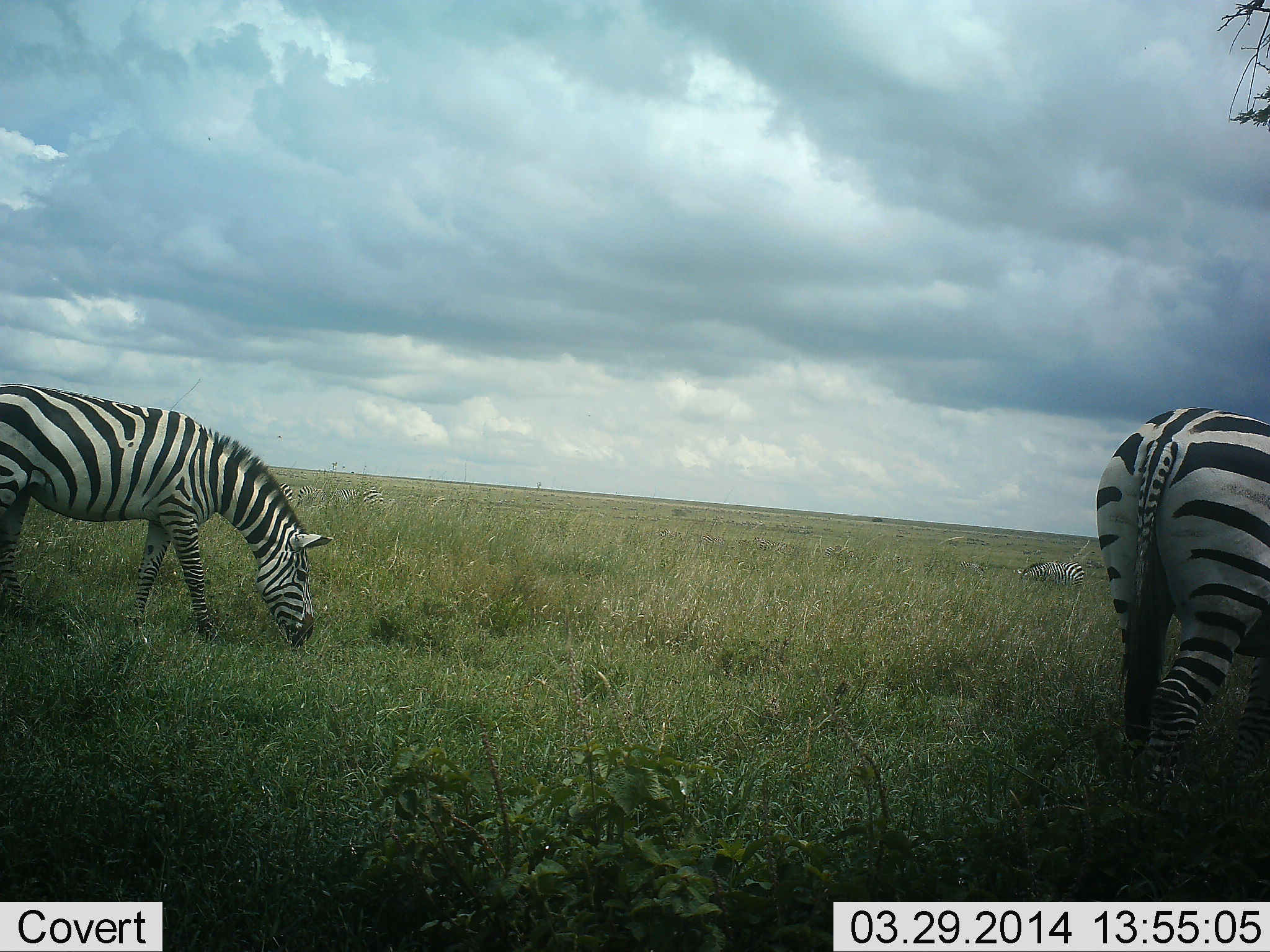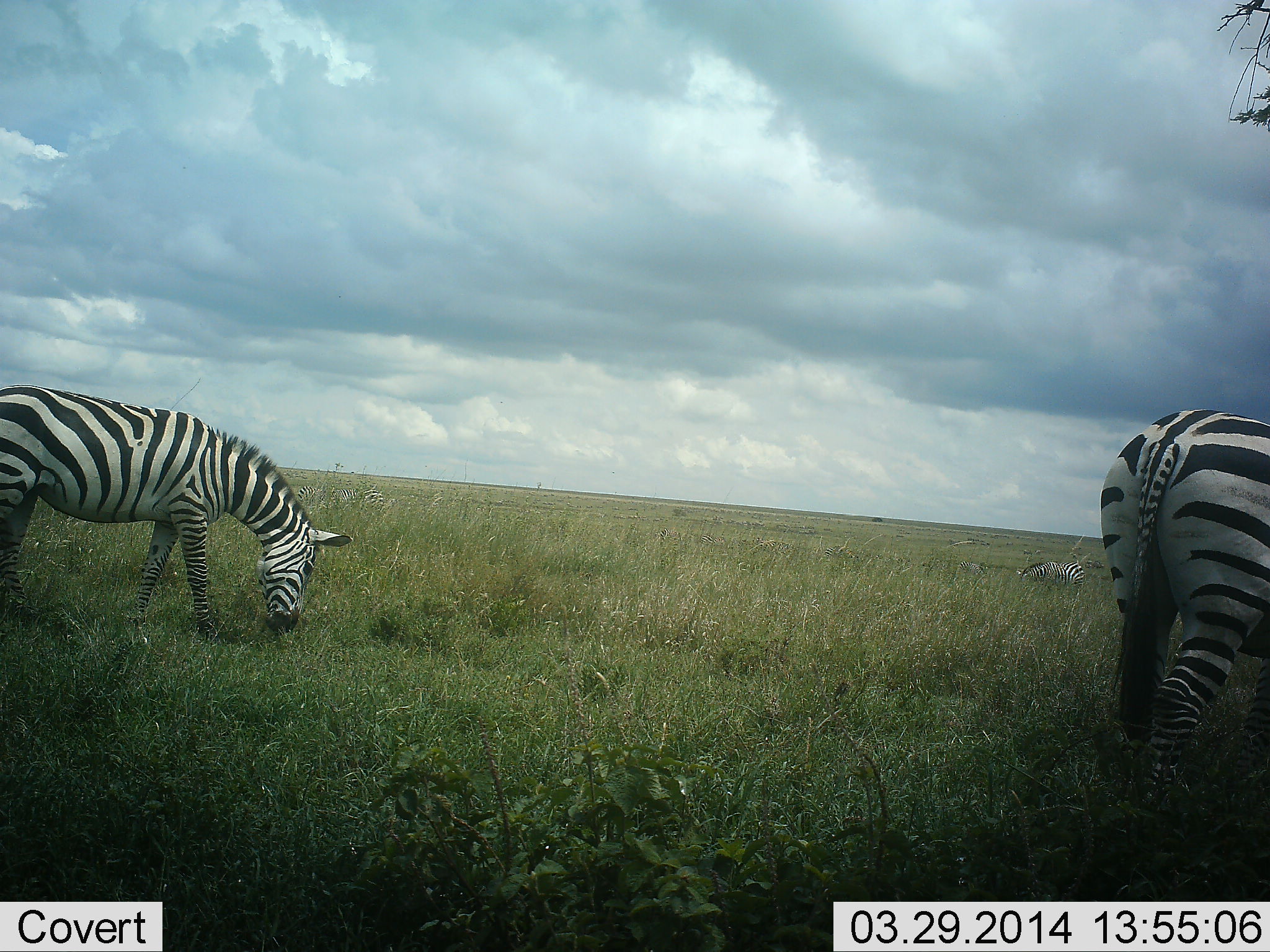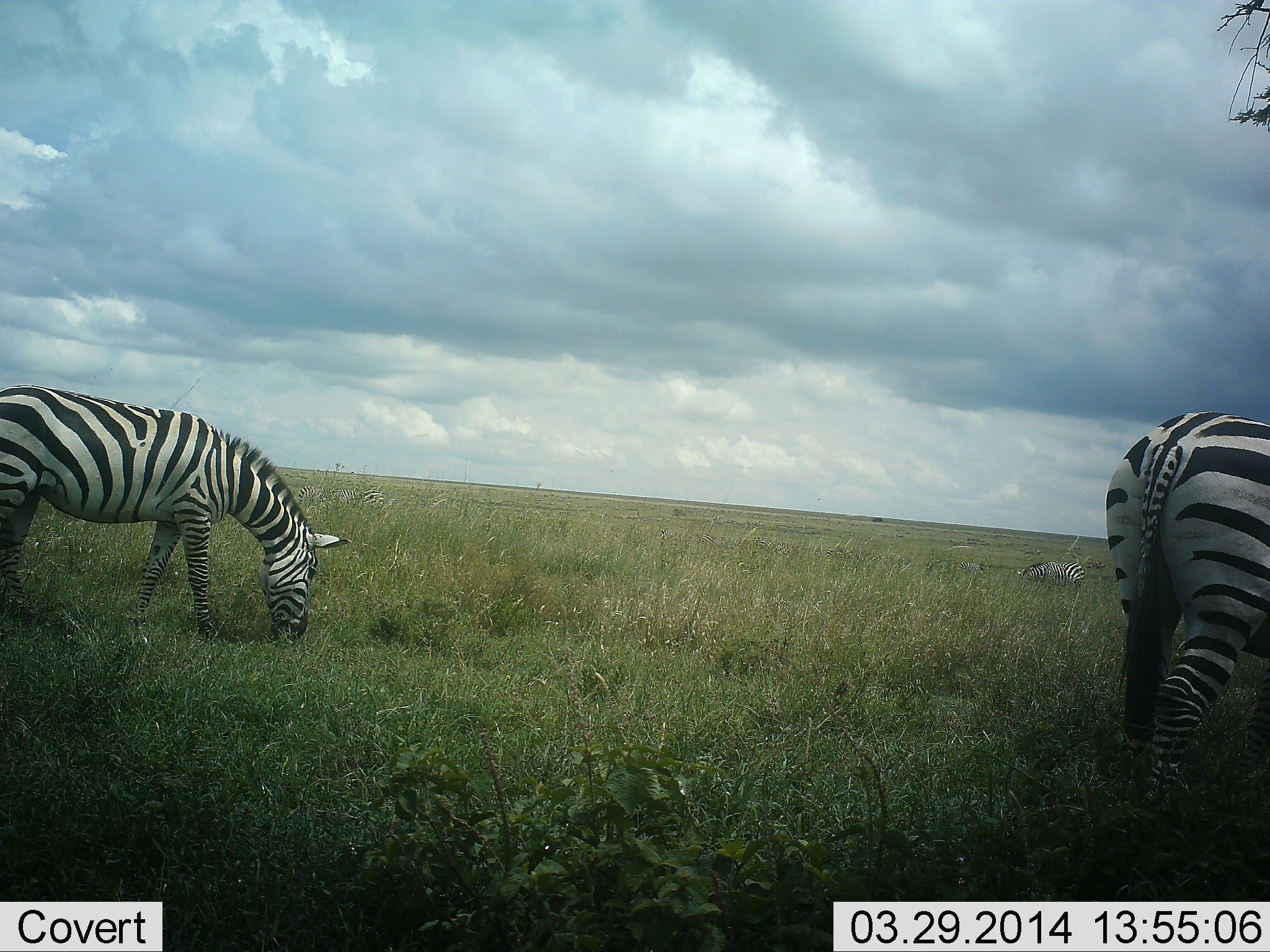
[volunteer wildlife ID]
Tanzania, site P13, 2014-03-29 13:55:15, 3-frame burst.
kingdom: Animalia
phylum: Chordata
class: Mammalia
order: Perissodactyla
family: Equidae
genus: Equus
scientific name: Equus quagga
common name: plains zebra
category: zebra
Zebra (plains zebra) (Equus quagga), count 3. Behavior (volunteer vote fractions): standing 19%, resting 6%, moving 6%, interacting 0%. Young present (vote fraction): 0%. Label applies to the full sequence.